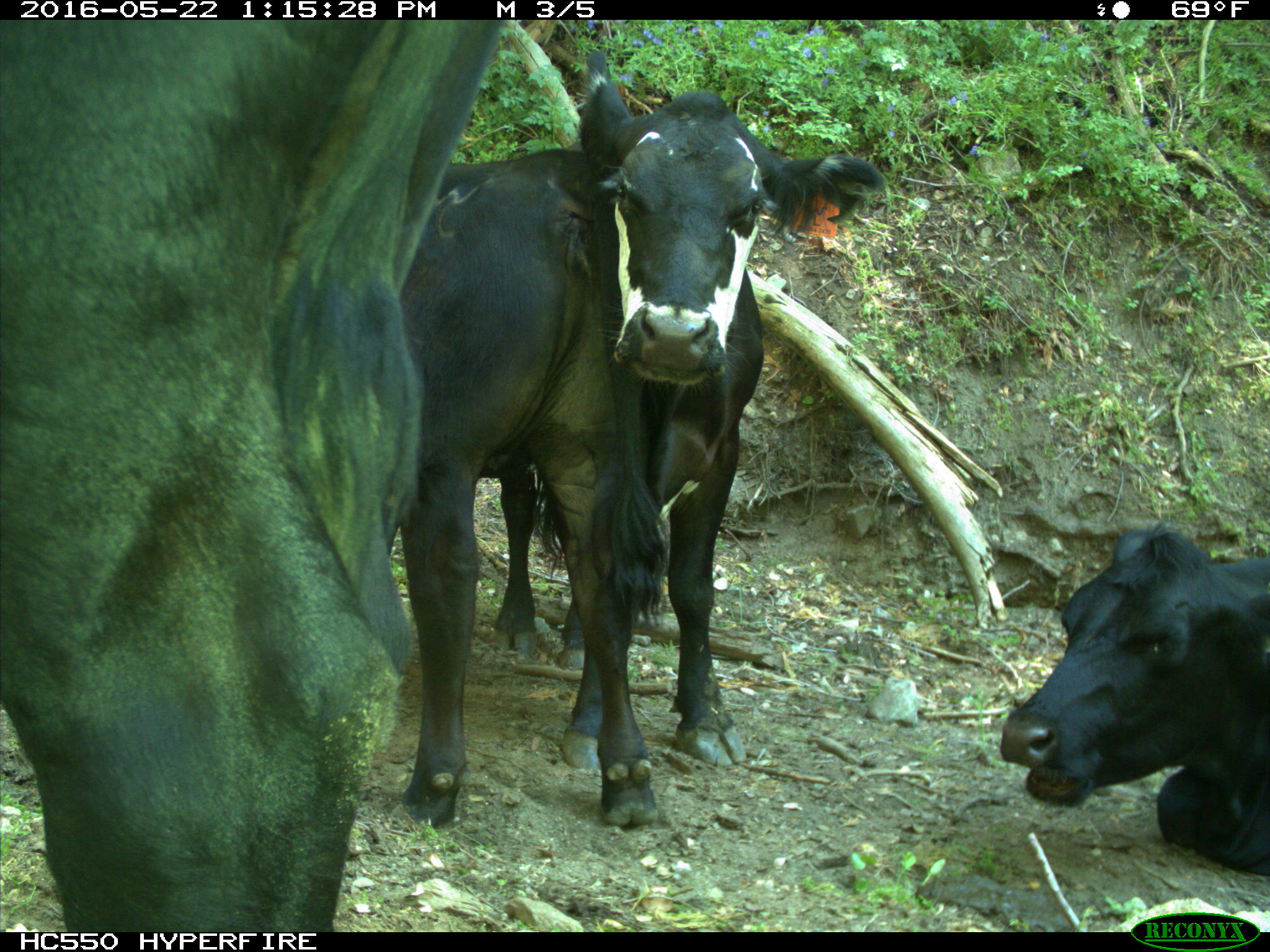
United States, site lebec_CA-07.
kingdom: Animalia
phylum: Chordata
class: Mammalia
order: Artiodactyla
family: Bovidae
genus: Bos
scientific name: Bos taurus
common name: domestic cow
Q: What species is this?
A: Bos taurus (domestic cow).